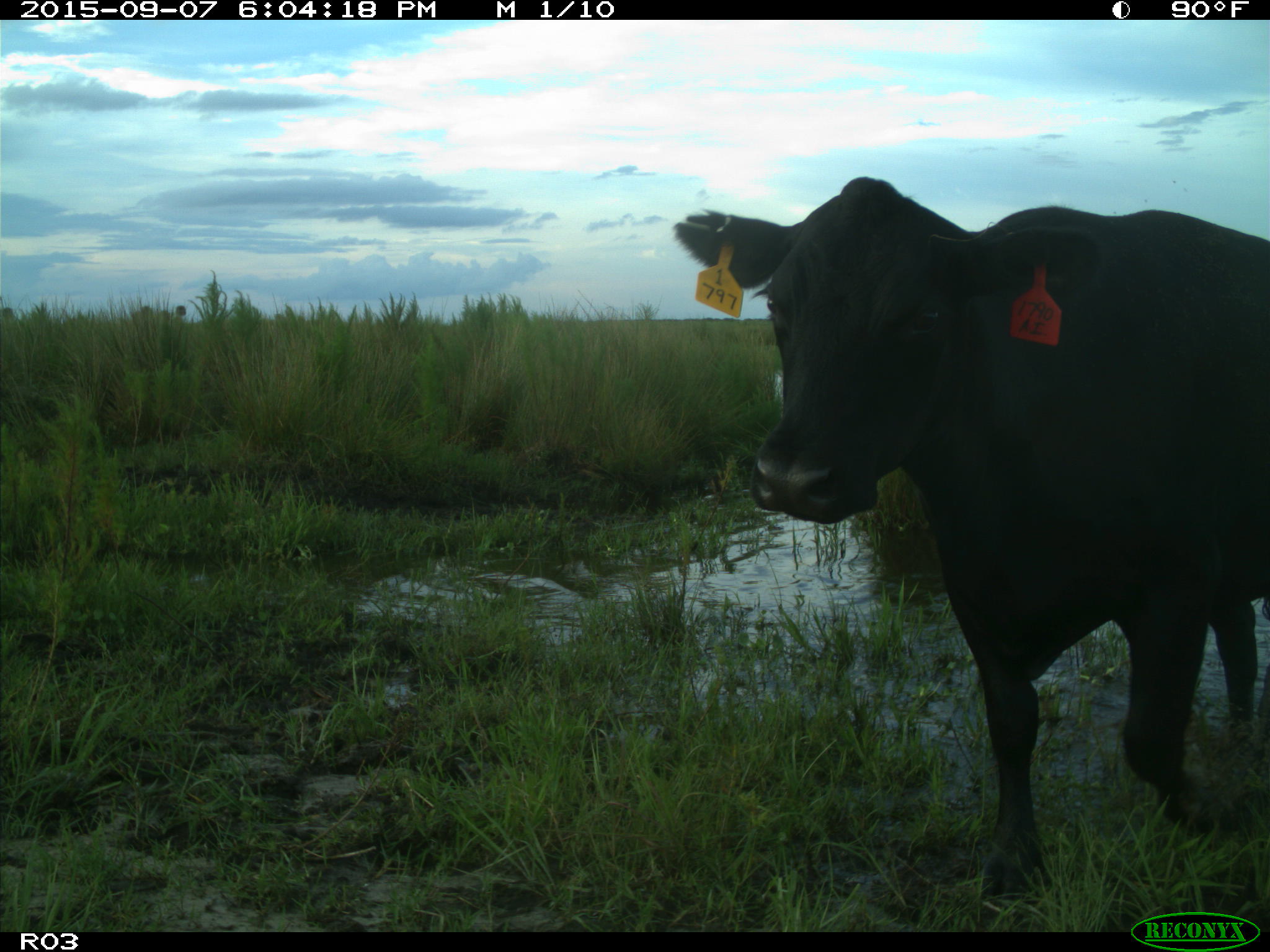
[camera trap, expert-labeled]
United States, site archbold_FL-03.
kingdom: Animalia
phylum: Chordata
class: Mammalia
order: Artiodactyla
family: Bovidae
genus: Bos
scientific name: Bos taurus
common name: domestic cow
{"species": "Bos taurus (domestic cow)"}